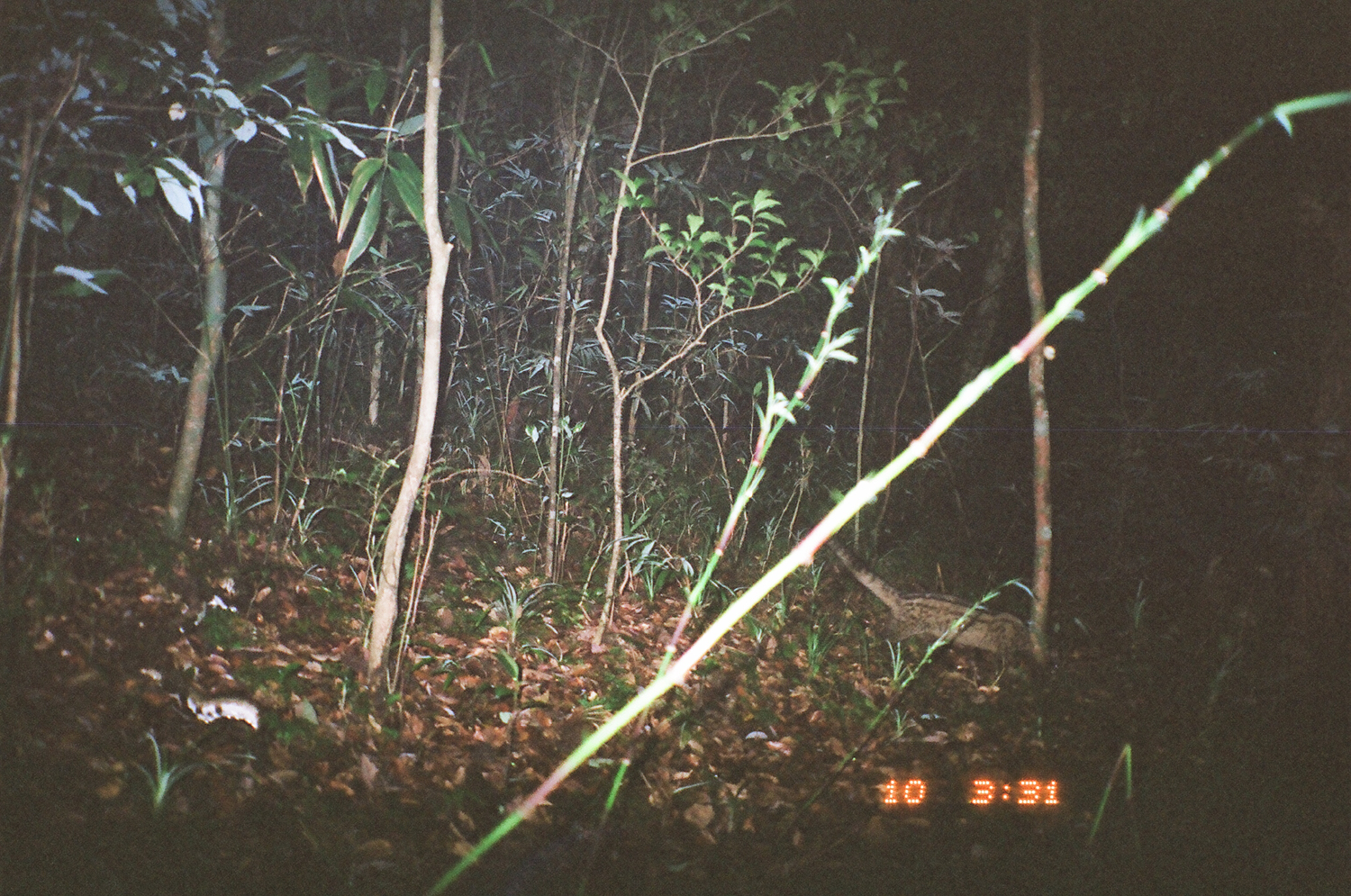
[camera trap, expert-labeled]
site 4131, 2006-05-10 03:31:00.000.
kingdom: Animalia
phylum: Chordata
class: Mammalia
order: Carnivora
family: Viverridae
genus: Paradoxurus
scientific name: Paradoxurus hermaphroditus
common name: asian palm civet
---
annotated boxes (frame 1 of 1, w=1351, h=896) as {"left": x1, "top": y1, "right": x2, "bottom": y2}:
paradoxurus hermaphroditus: {"left": 824, "top": 536, "right": 1031, "bottom": 670}